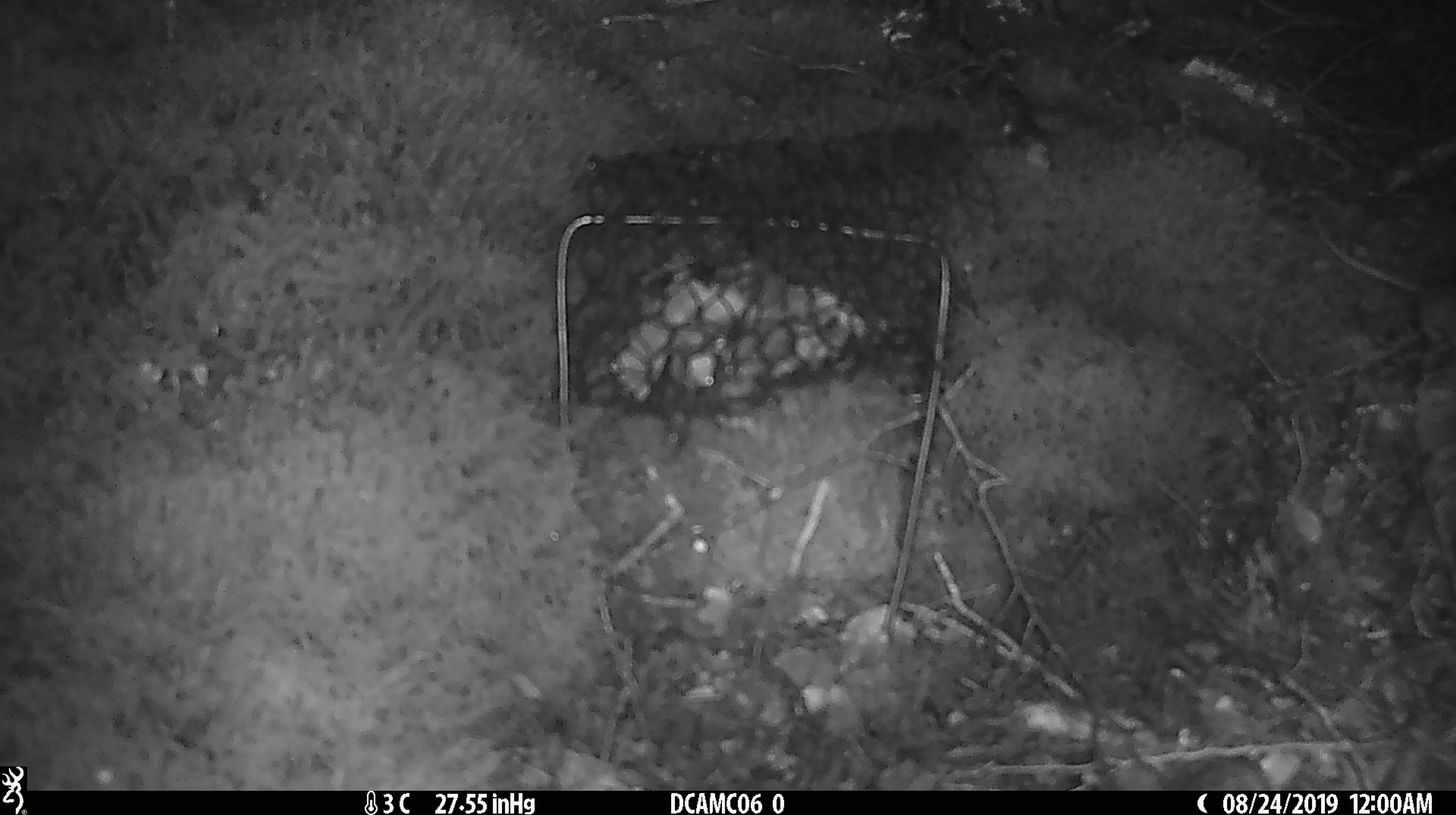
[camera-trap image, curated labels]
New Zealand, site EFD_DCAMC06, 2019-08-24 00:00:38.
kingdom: Animalia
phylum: Chordata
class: Mammalia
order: Rodentia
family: Muridae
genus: Mus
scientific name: Mus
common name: mouse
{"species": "mouse (Mus)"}